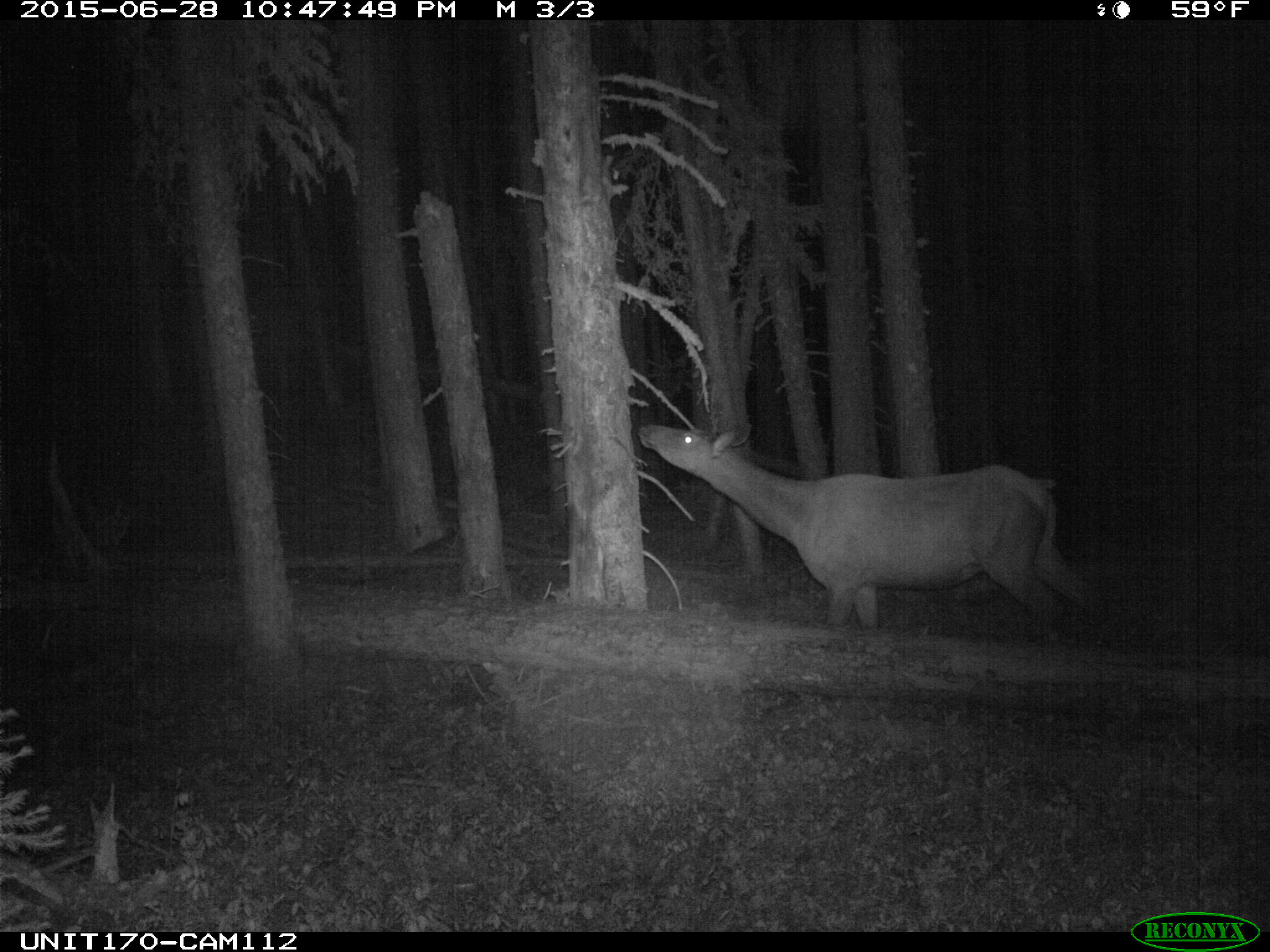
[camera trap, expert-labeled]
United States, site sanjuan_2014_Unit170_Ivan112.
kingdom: Animalia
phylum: Chordata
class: Mammalia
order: Artiodactyla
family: Cervidae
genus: Cervus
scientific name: Cervus elaphus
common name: red deer